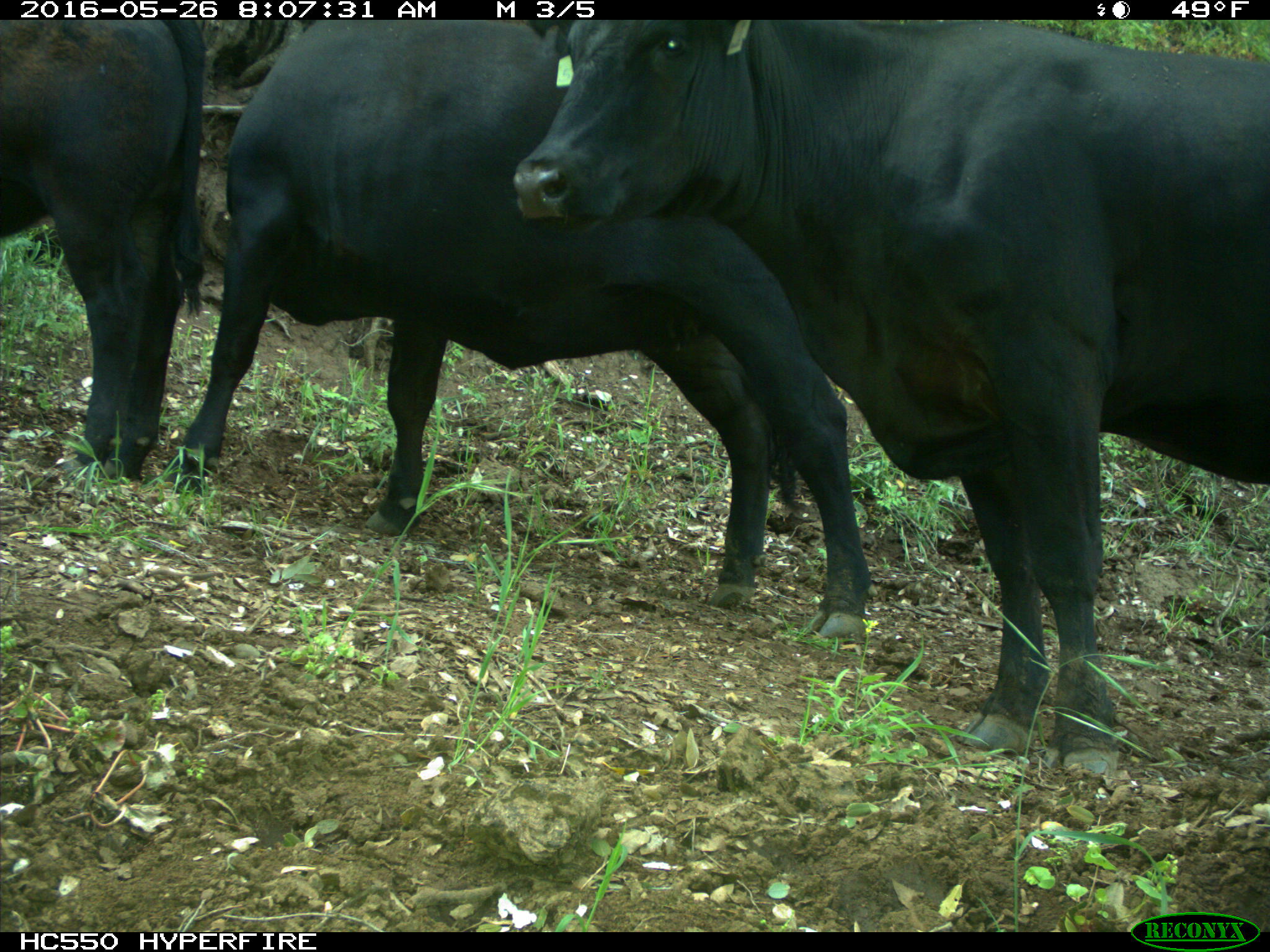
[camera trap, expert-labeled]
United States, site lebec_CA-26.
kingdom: Animalia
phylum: Chordata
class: Mammalia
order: Artiodactyla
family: Bovidae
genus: Bos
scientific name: Bos taurus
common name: domestic cow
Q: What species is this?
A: Bos taurus (domestic cow).